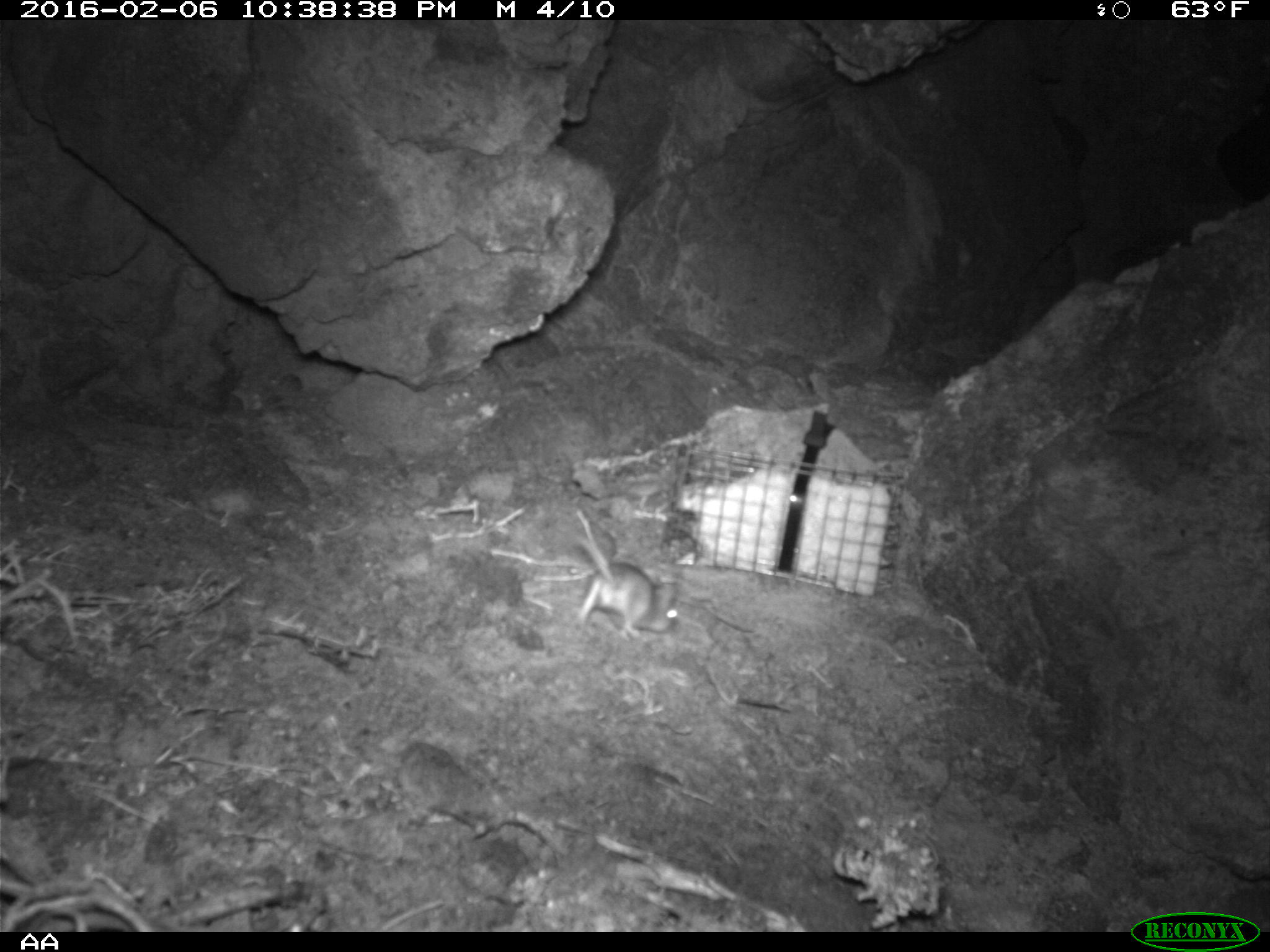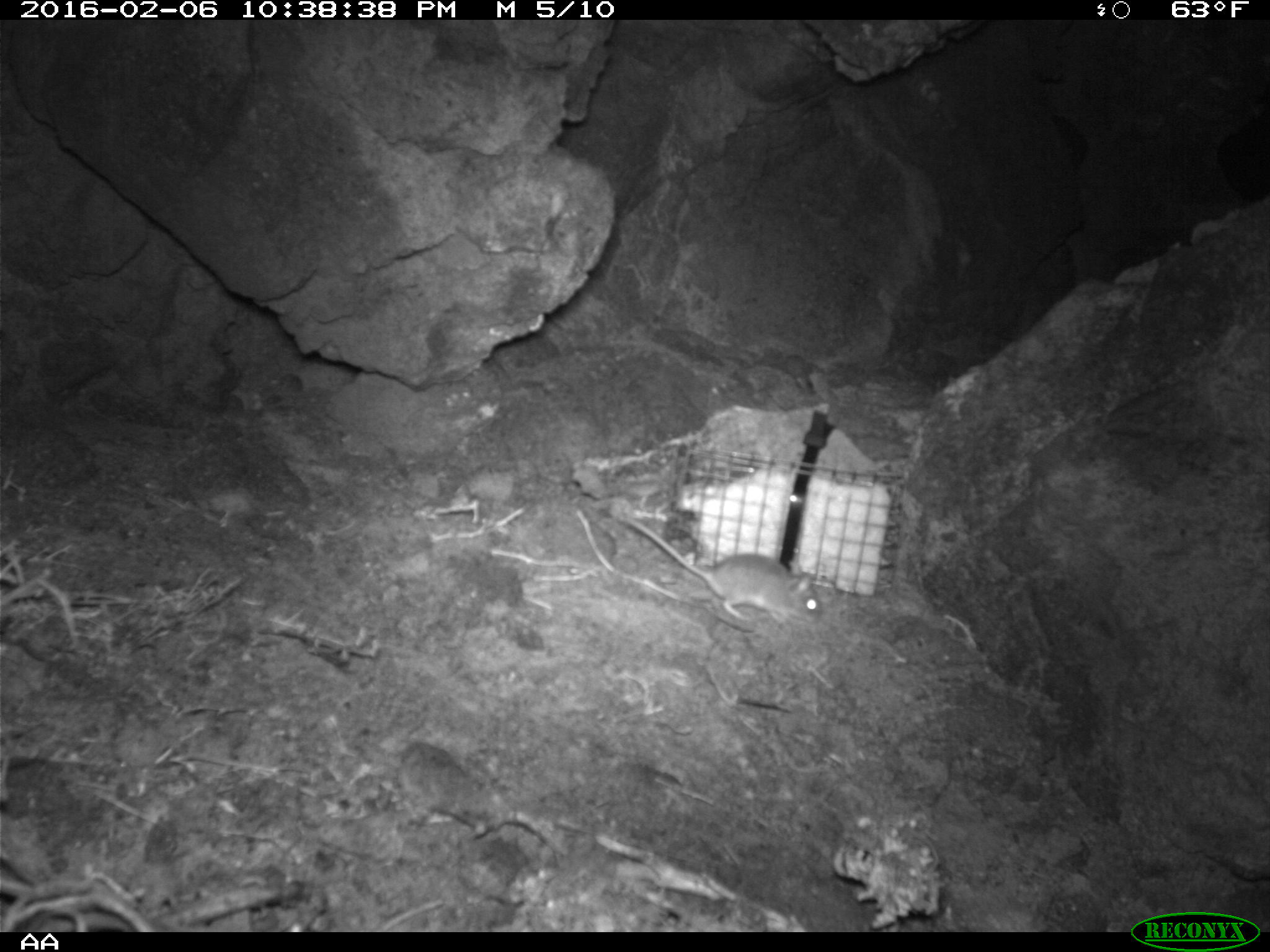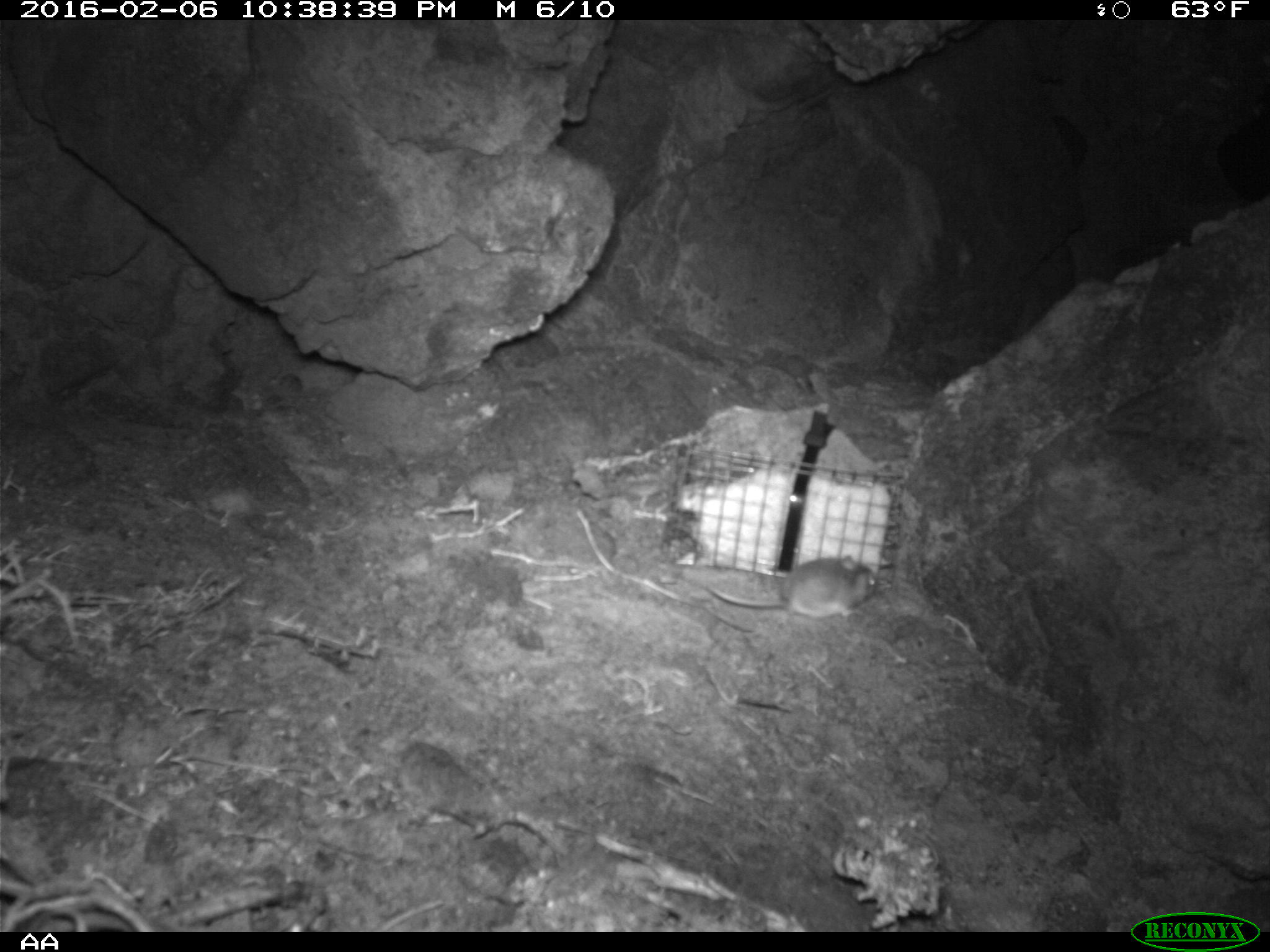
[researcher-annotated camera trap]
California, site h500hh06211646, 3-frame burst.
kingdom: Animalia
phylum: Chordata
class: Mammalia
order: Rodentia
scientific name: Rodentia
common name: rodent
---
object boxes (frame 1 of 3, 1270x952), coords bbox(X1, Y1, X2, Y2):
rodent: bbox(569, 529, 682, 641)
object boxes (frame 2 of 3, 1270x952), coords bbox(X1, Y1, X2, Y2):
rodent: bbox(624, 516, 820, 623)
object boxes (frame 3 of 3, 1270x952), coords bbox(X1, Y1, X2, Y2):
rodent: bbox(704, 553, 877, 617)